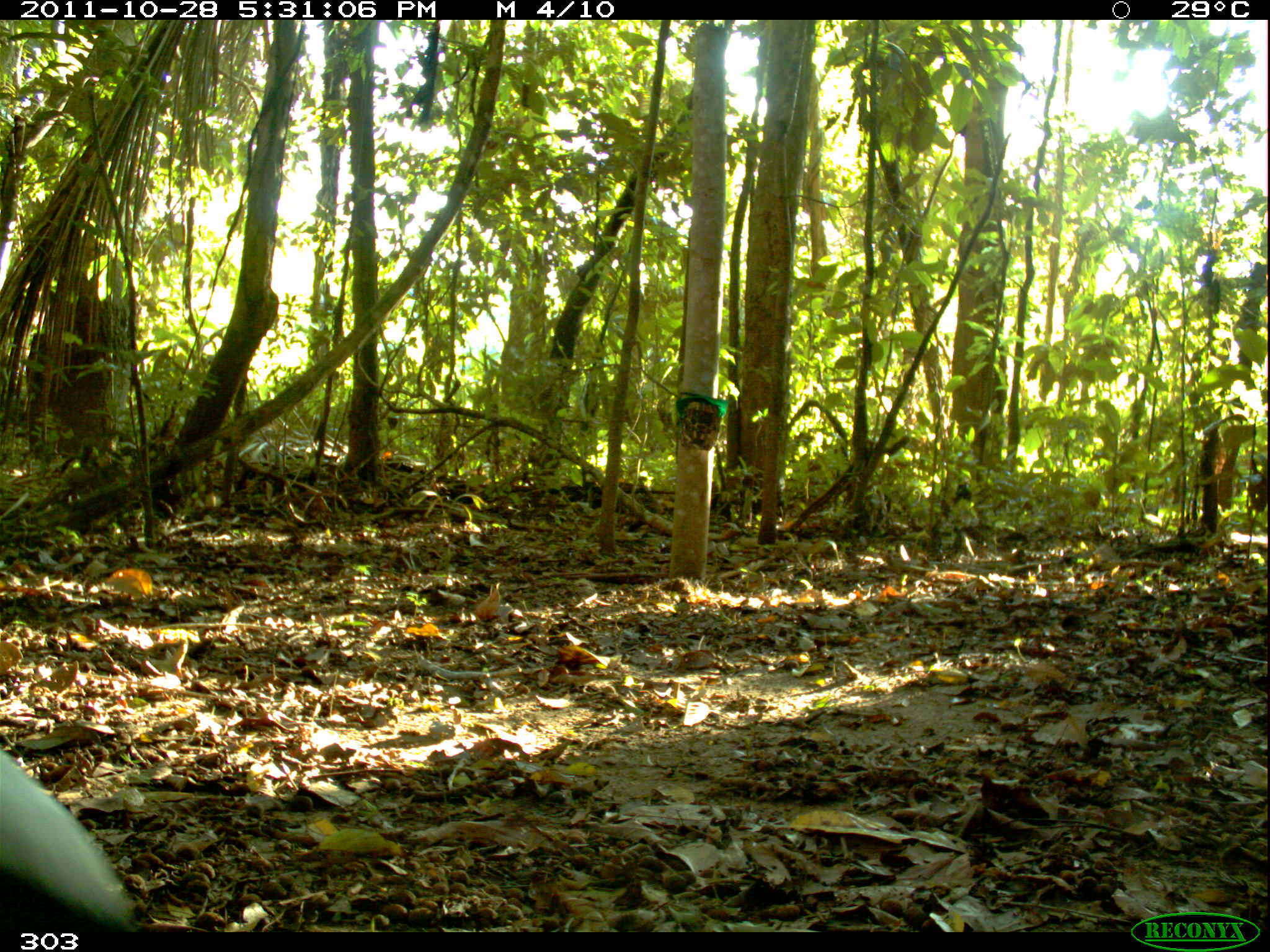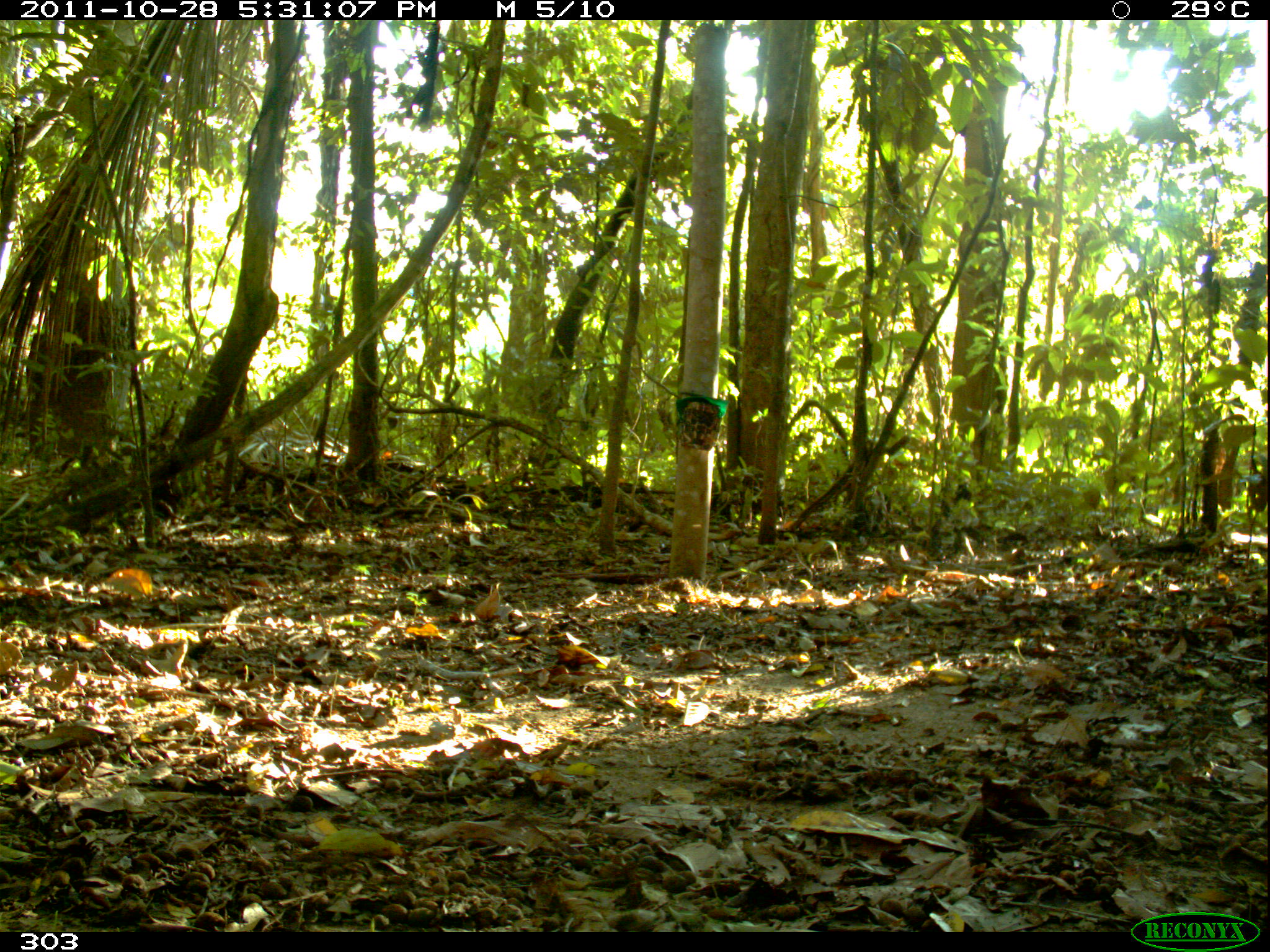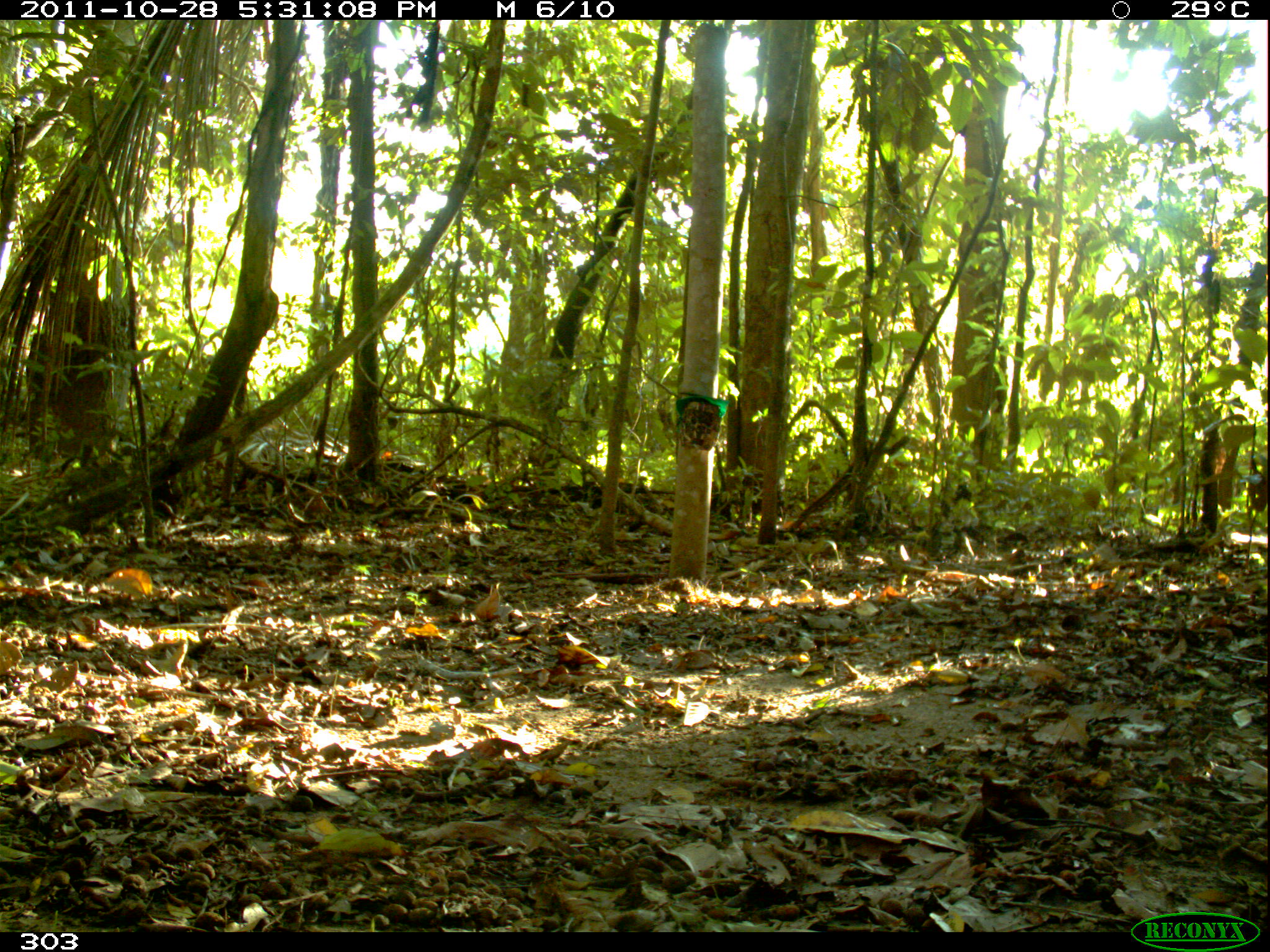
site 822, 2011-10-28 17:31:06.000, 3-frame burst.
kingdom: Animalia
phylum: Chordata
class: Aves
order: Gruiformes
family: Psophiidae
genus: Psophia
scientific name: Psophia leucoptera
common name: pale-winged trumpeter